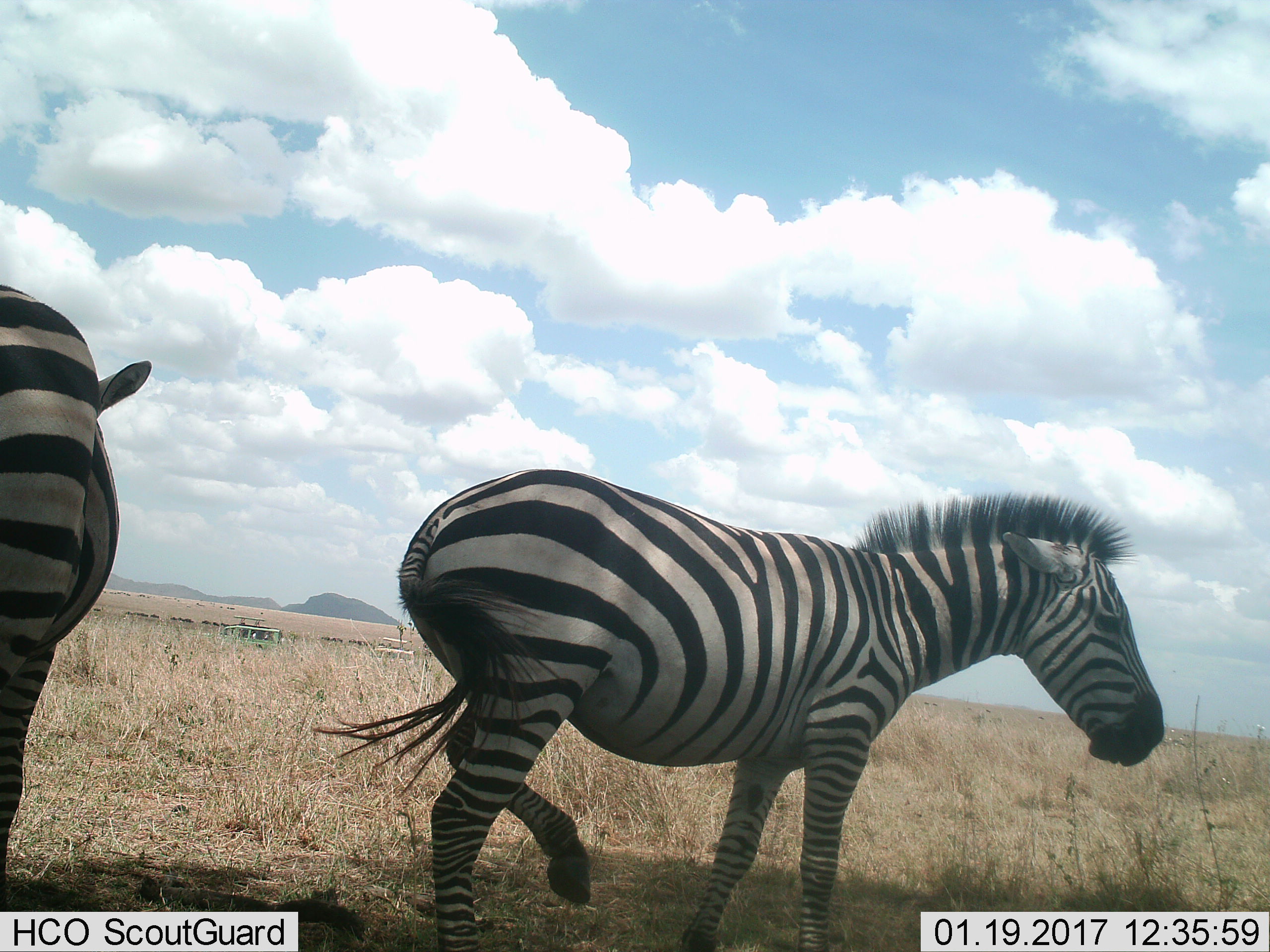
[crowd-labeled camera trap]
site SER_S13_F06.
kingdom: Animalia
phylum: Chordata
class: Mammalia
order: Perissodactyla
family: Equidae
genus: Equus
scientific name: Equus quagga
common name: plains zebra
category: zebraplains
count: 2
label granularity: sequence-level